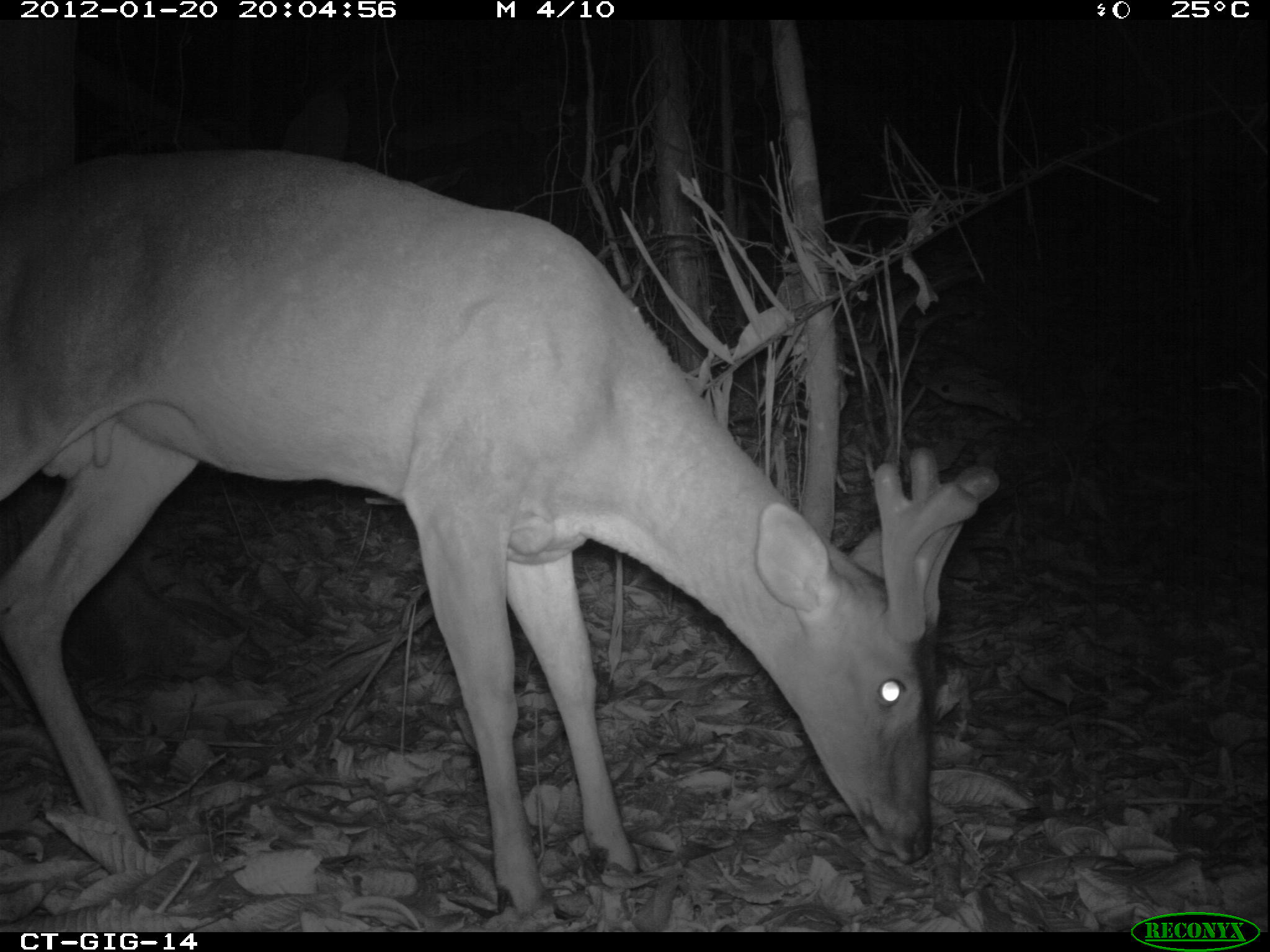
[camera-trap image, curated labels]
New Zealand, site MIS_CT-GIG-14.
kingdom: Animalia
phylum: Chordata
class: Mammalia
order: Artiodactyla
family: Cervidae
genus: Odocoileus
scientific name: Odocoileus virginianus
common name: white-tailed deer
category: white tailed deer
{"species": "white tailed deer (white-tailed deer) (Odocoileus virginianus)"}